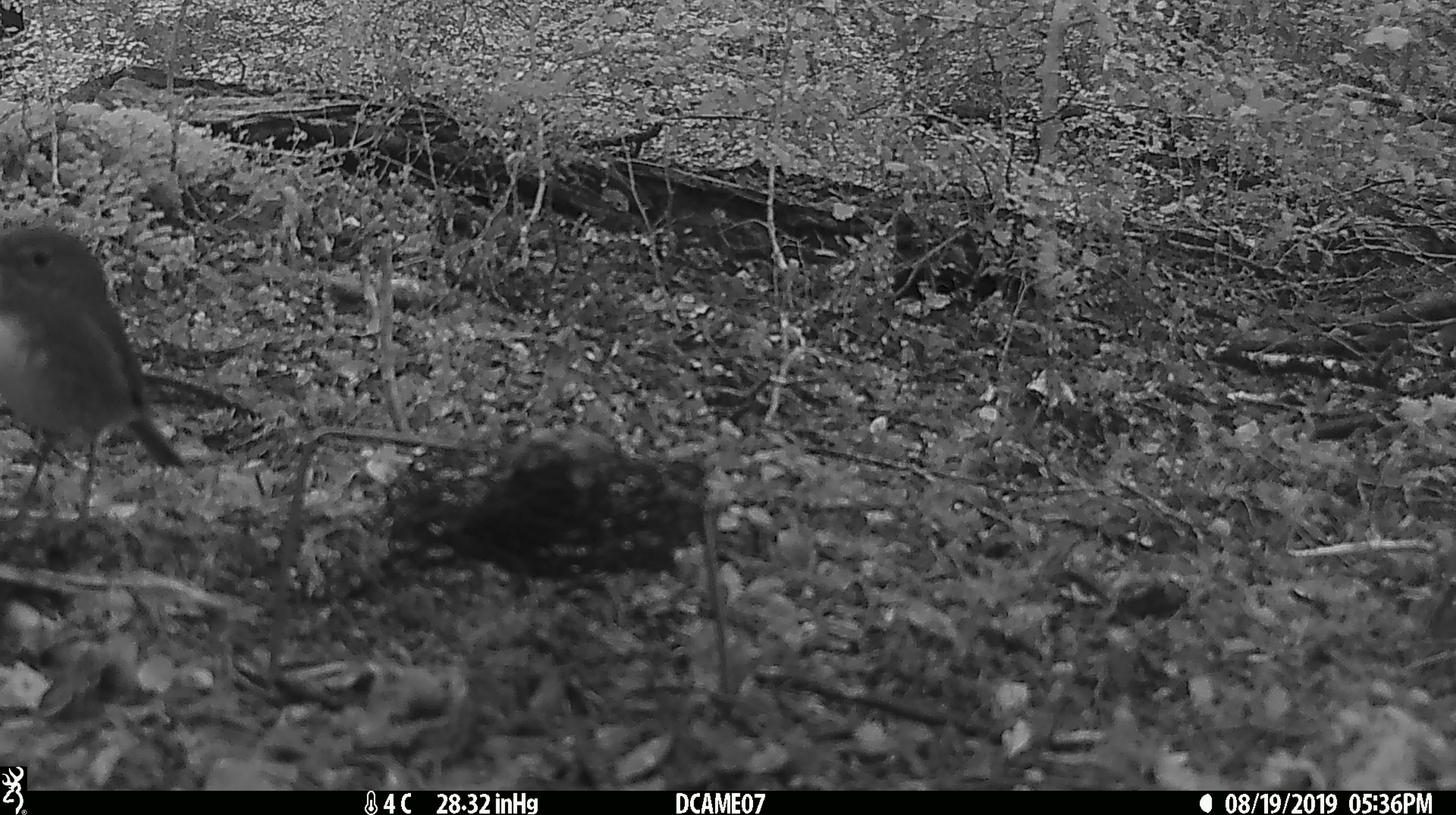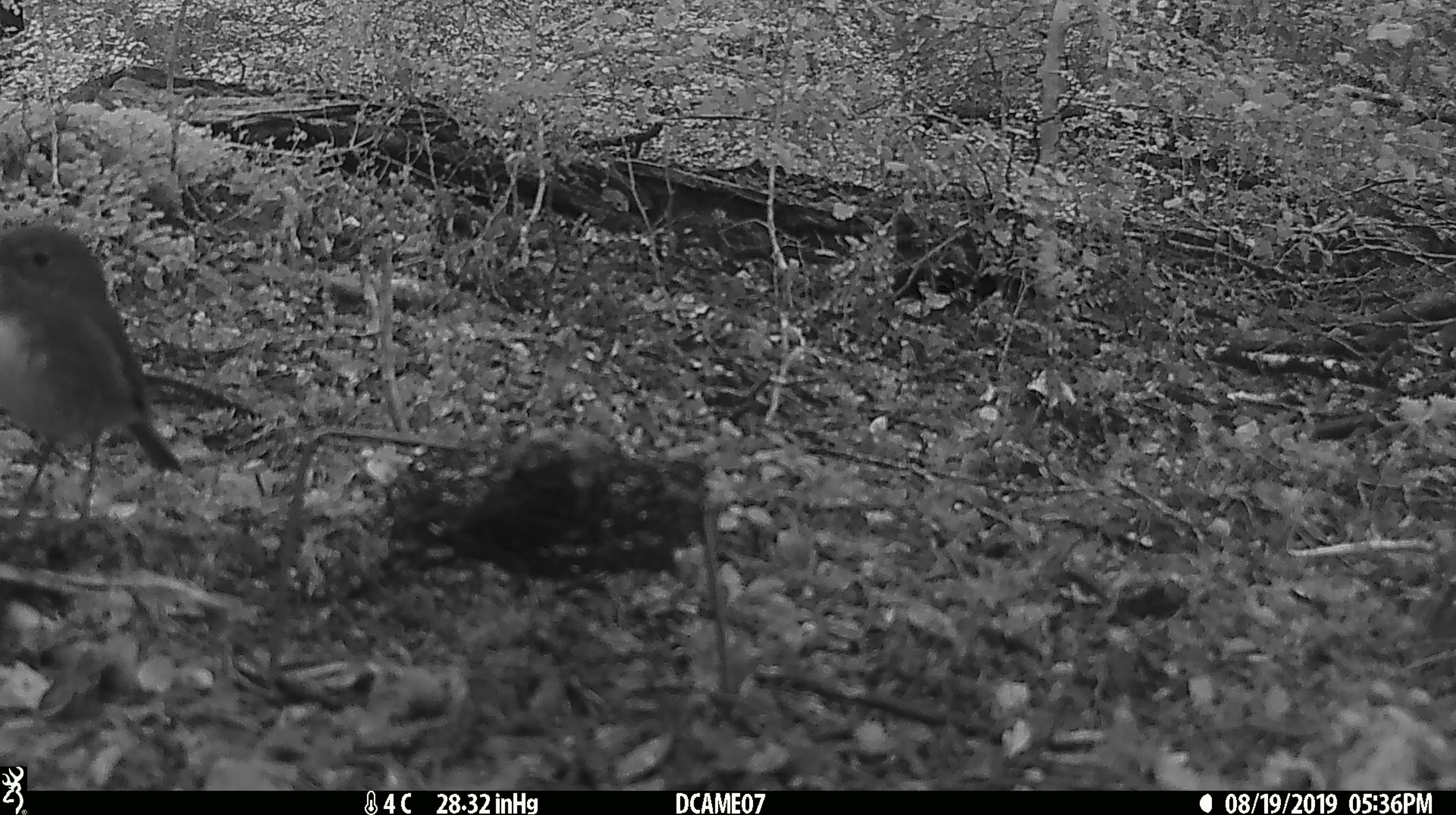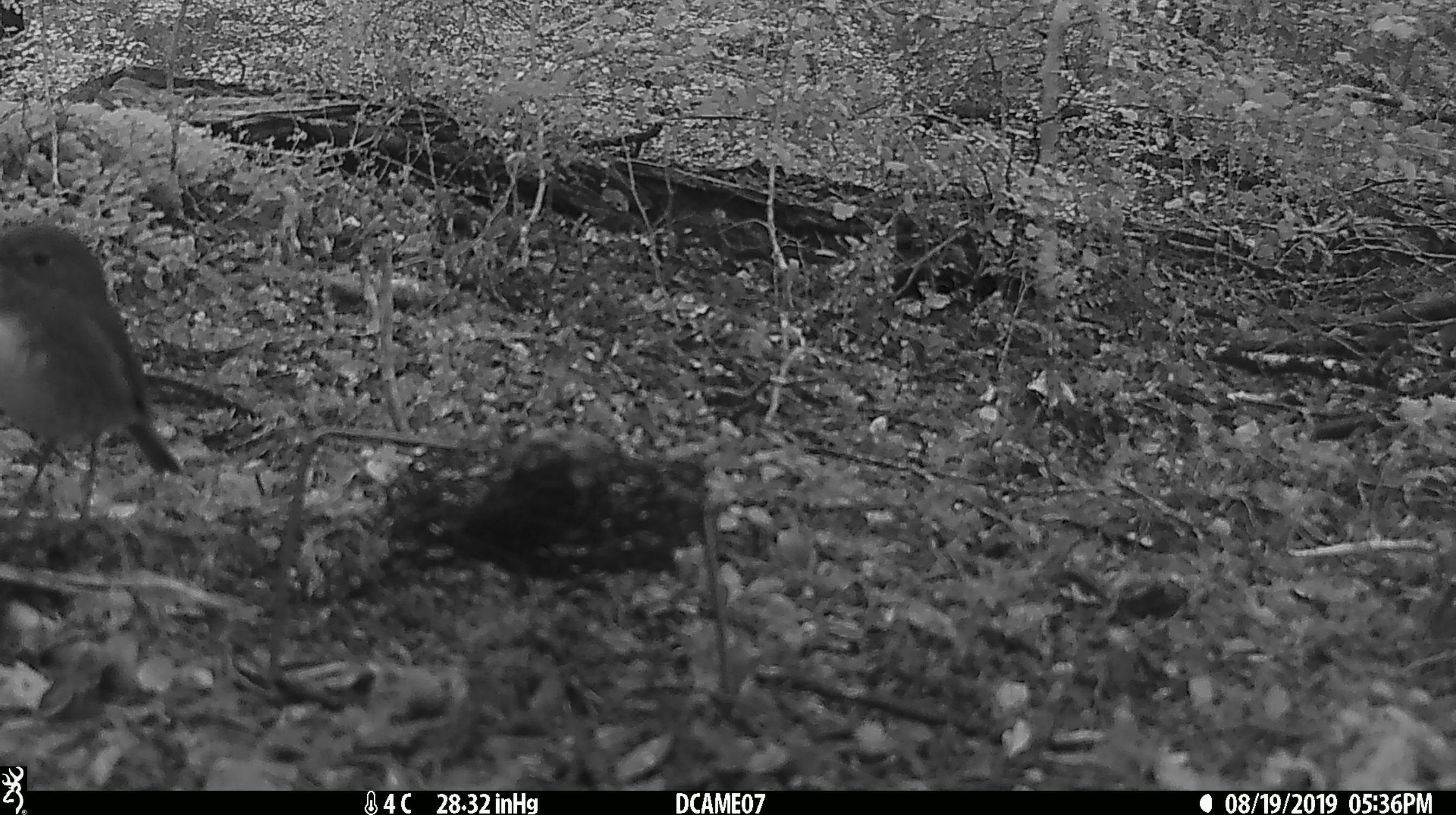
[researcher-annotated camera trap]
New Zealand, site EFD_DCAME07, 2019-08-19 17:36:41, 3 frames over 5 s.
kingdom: Animalia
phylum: Chordata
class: Aves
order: Passeriformes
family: Petroicidae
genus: Petroica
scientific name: Petroica australis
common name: new zealand robin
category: robin